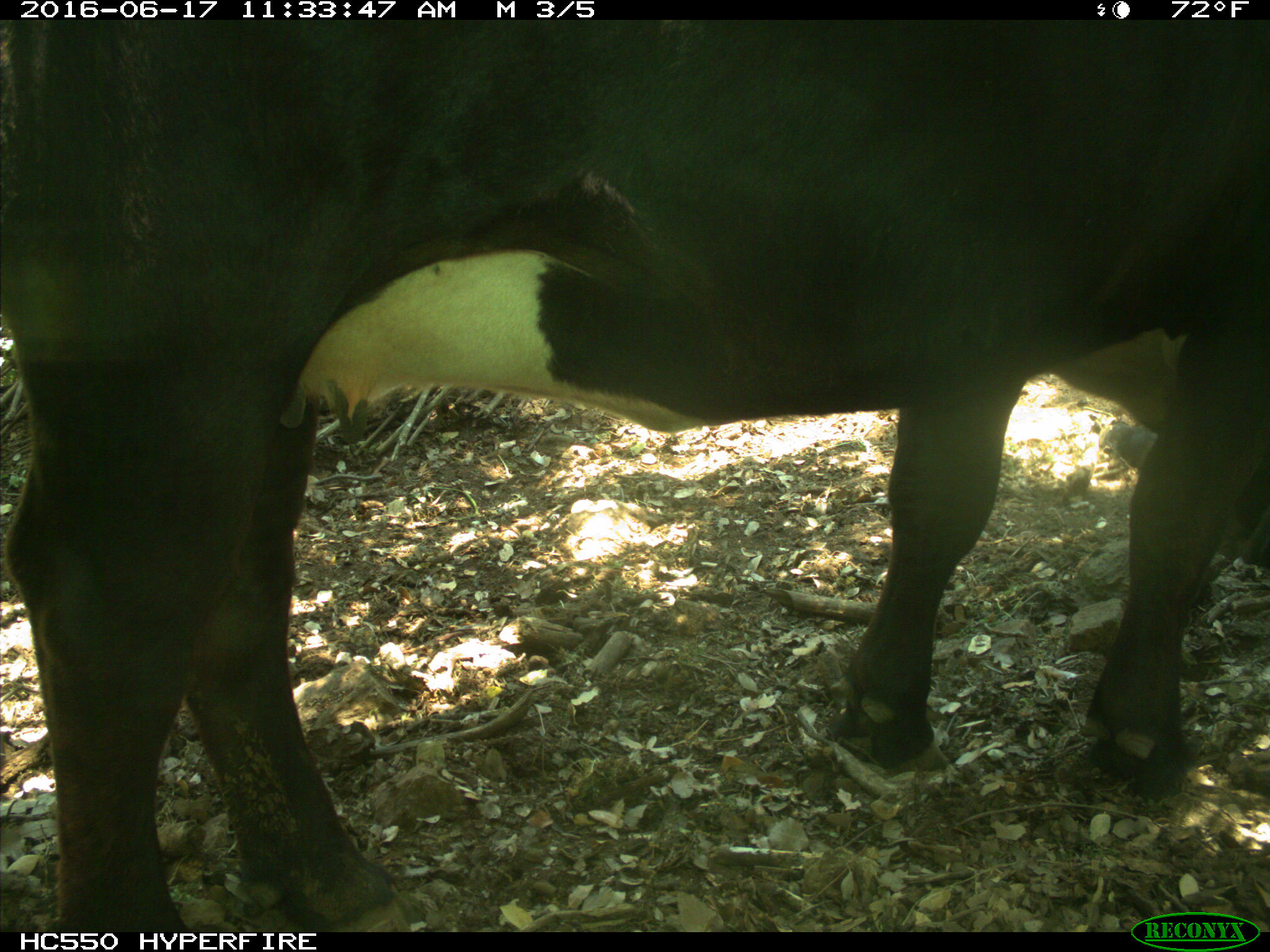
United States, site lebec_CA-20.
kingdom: Animalia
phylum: Chordata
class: Mammalia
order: Artiodactyla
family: Bovidae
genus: Bos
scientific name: Bos taurus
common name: domestic cow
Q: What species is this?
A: Bos taurus (domestic cow).